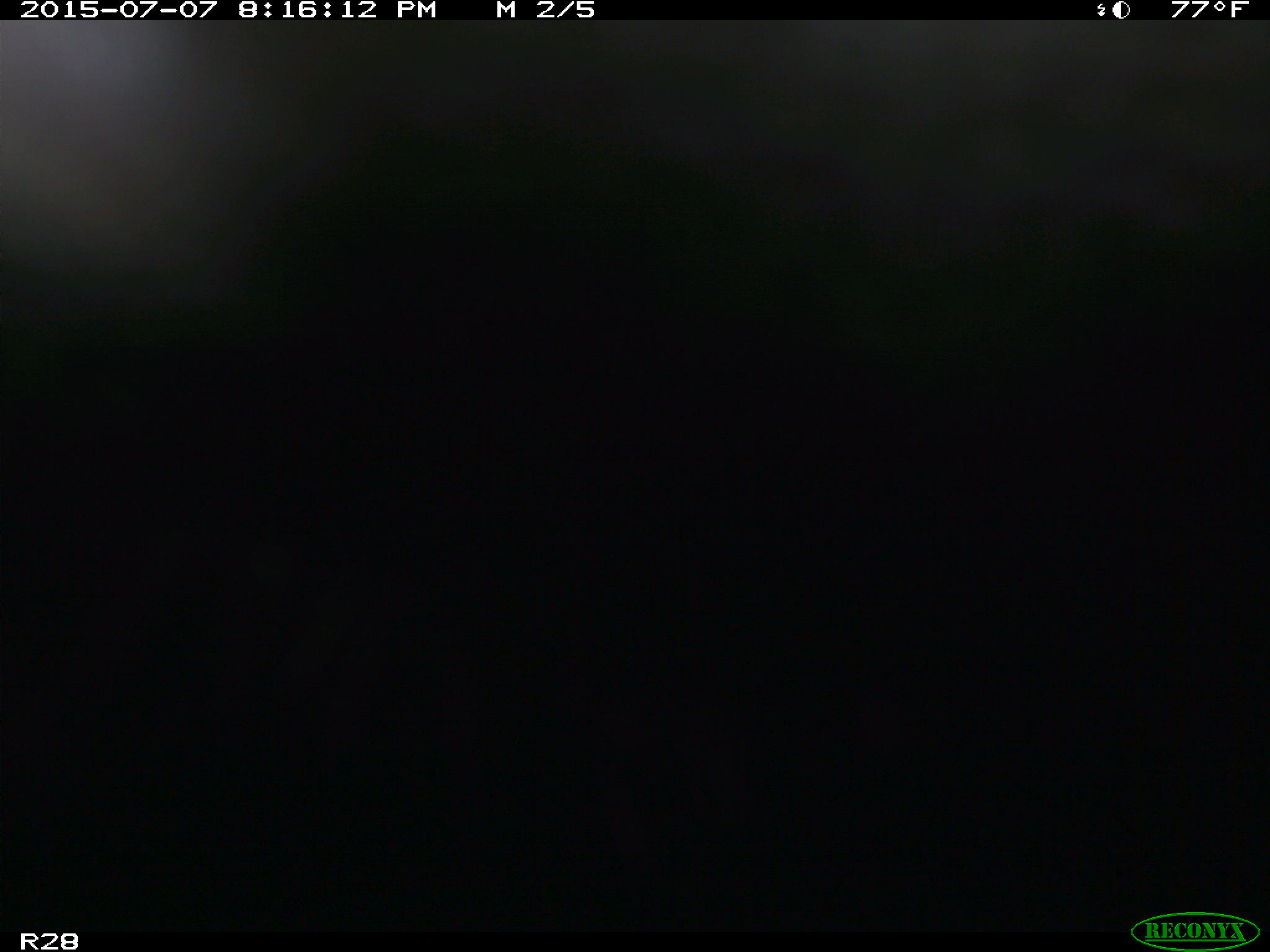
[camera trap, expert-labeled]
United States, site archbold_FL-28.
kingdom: Animalia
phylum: Chordata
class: Mammalia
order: Artiodactyla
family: Bovidae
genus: Bos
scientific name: Bos taurus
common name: domestic cow